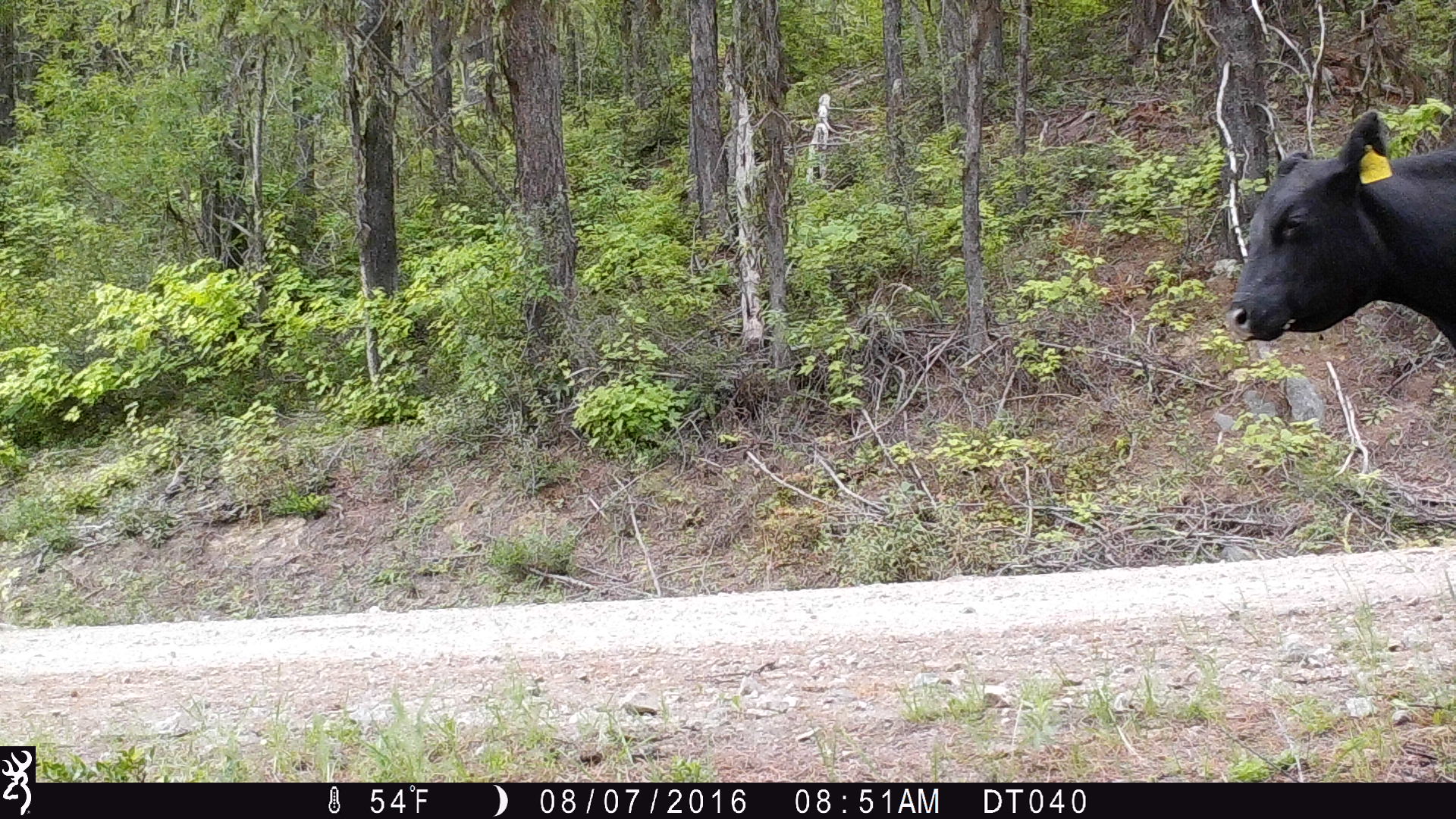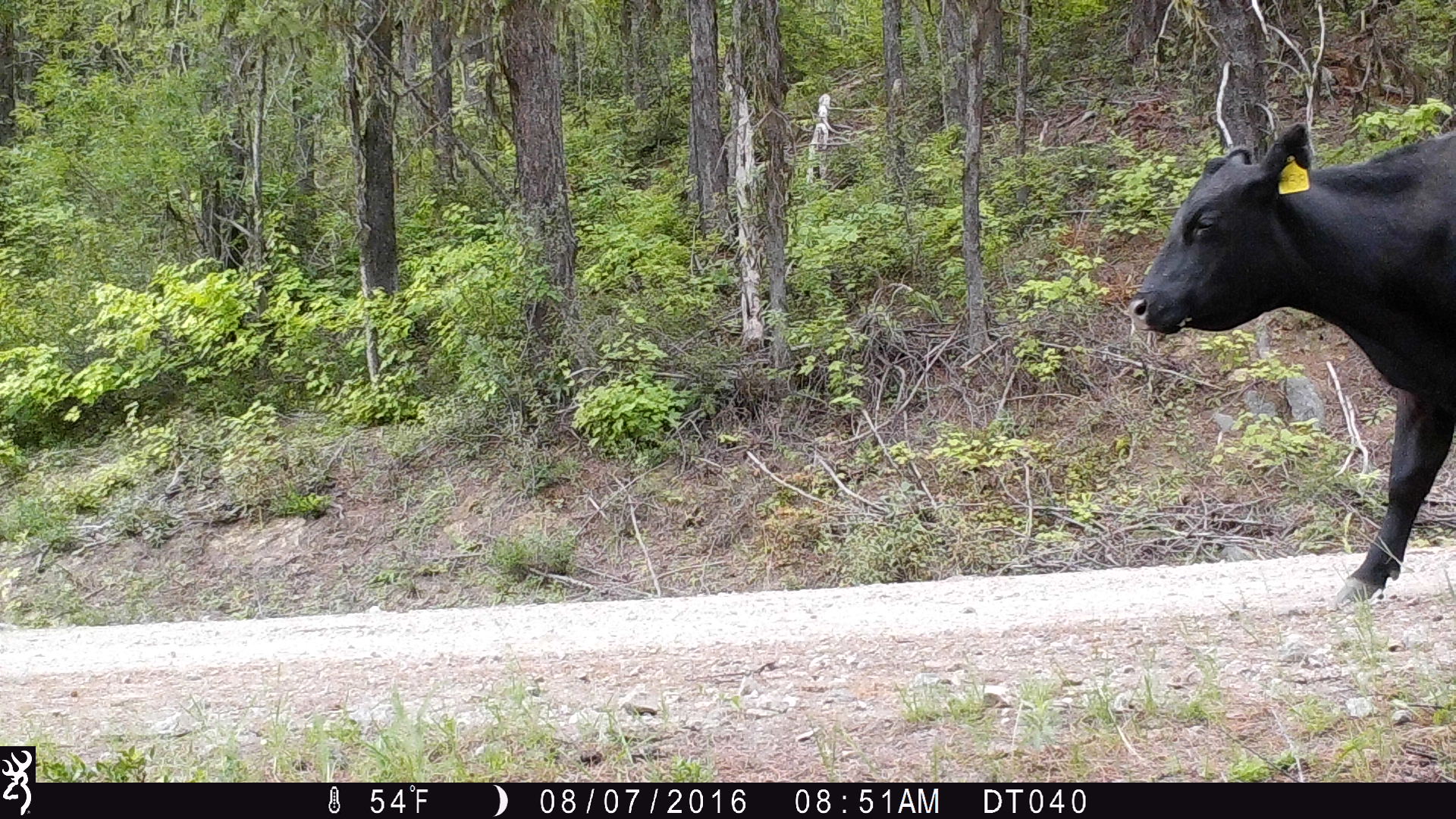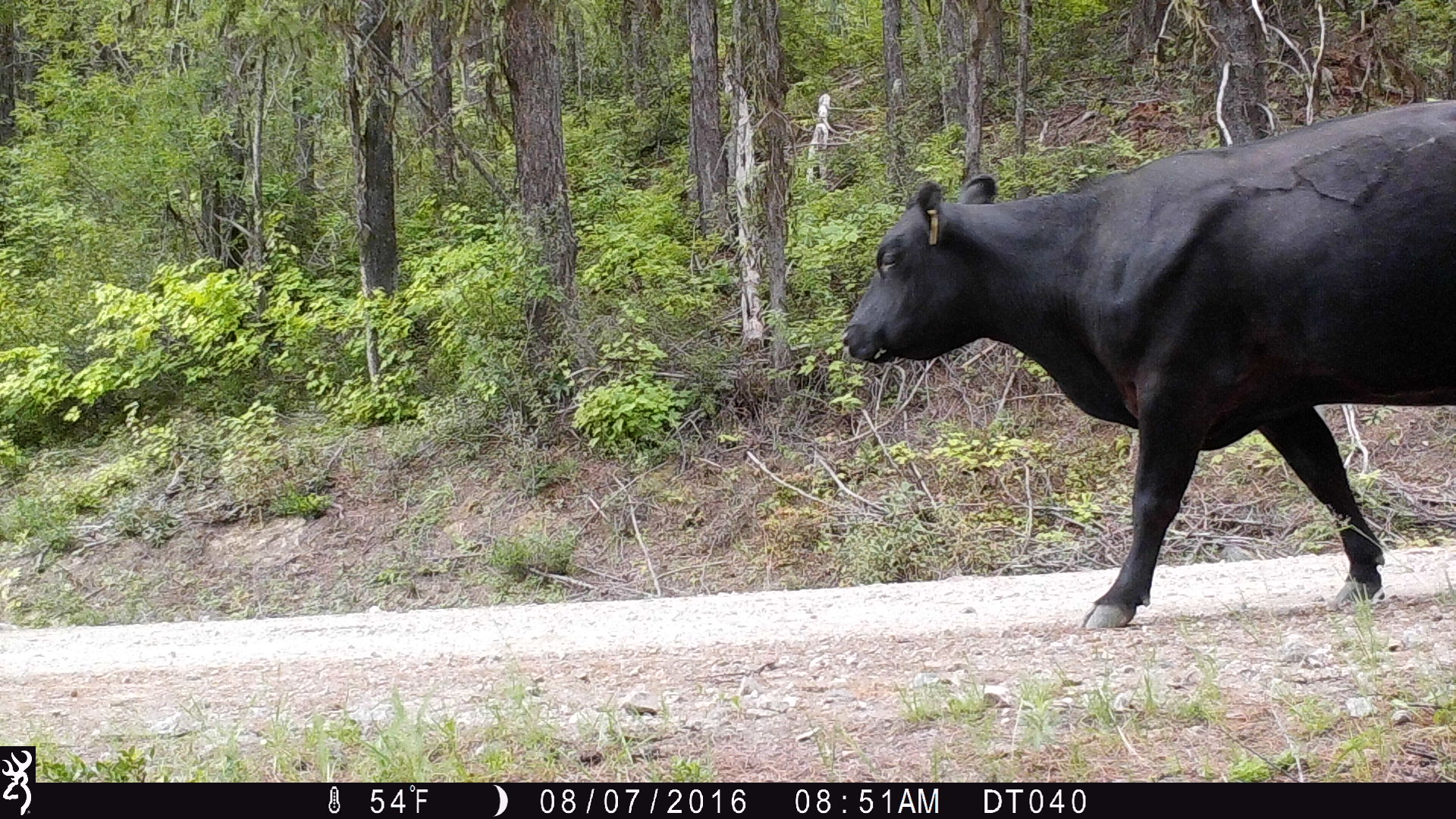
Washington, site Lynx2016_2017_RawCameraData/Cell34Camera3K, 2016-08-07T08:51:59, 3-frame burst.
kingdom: Animalia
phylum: Chordata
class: Mammalia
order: Artiodactyla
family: Bovidae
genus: Bos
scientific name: Bos taurus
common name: domestic cattle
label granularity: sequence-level